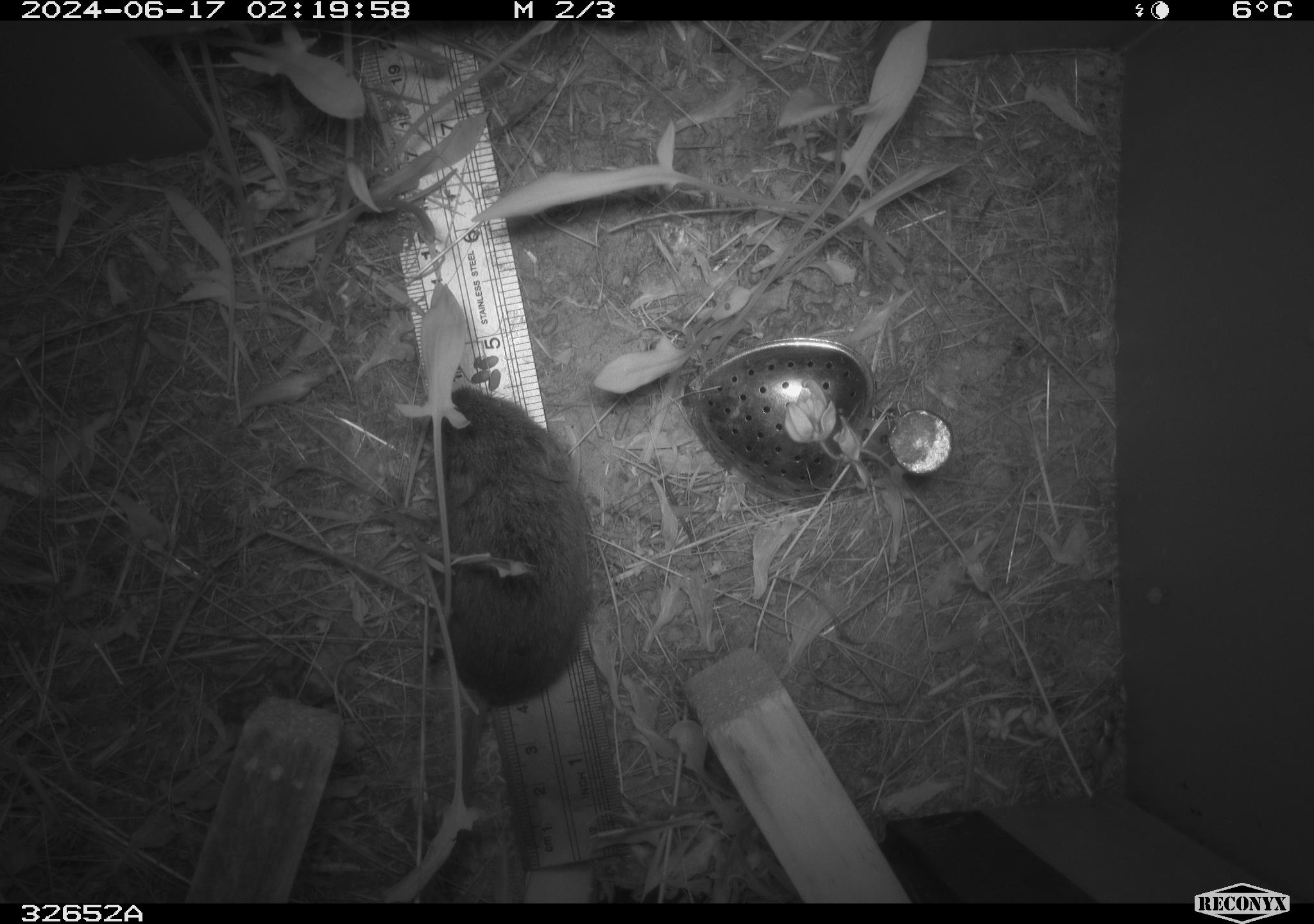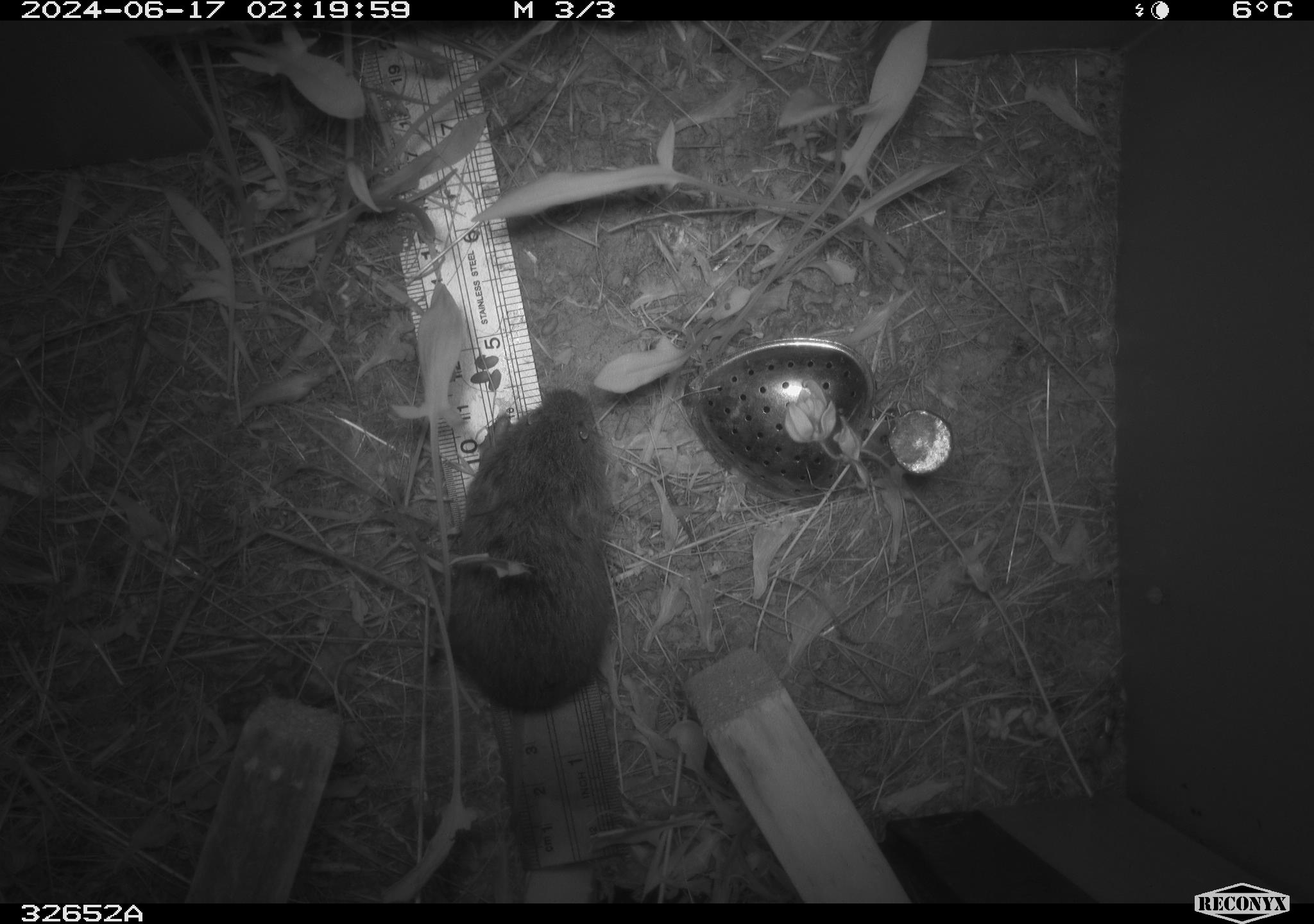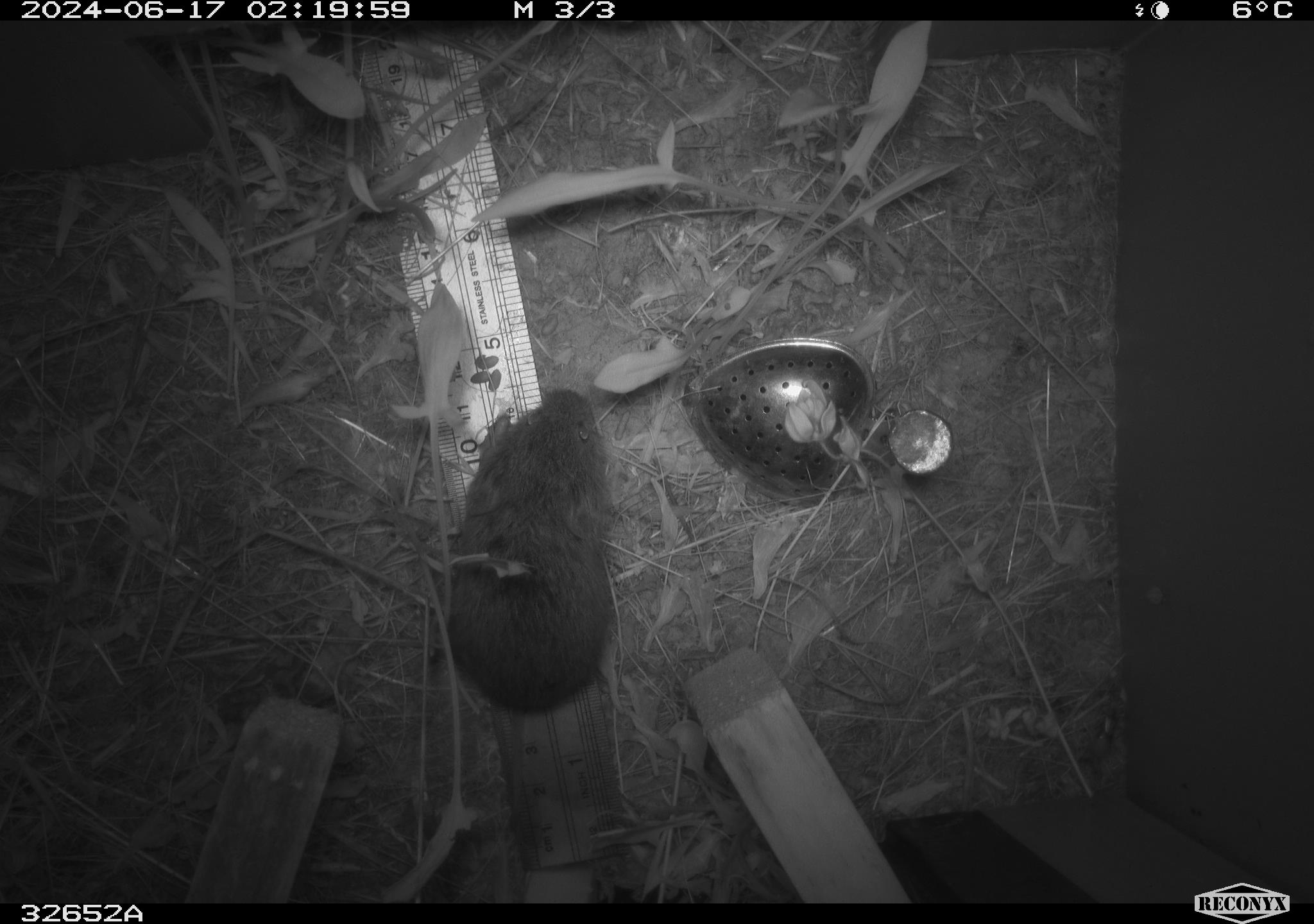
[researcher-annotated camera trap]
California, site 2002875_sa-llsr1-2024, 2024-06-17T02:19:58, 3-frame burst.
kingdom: Animalia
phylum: Chordata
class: Mammalia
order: Rodentia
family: Cricetidae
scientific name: Arvicolinae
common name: voles, lemmings, and muskrats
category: arvicolinae subfamily